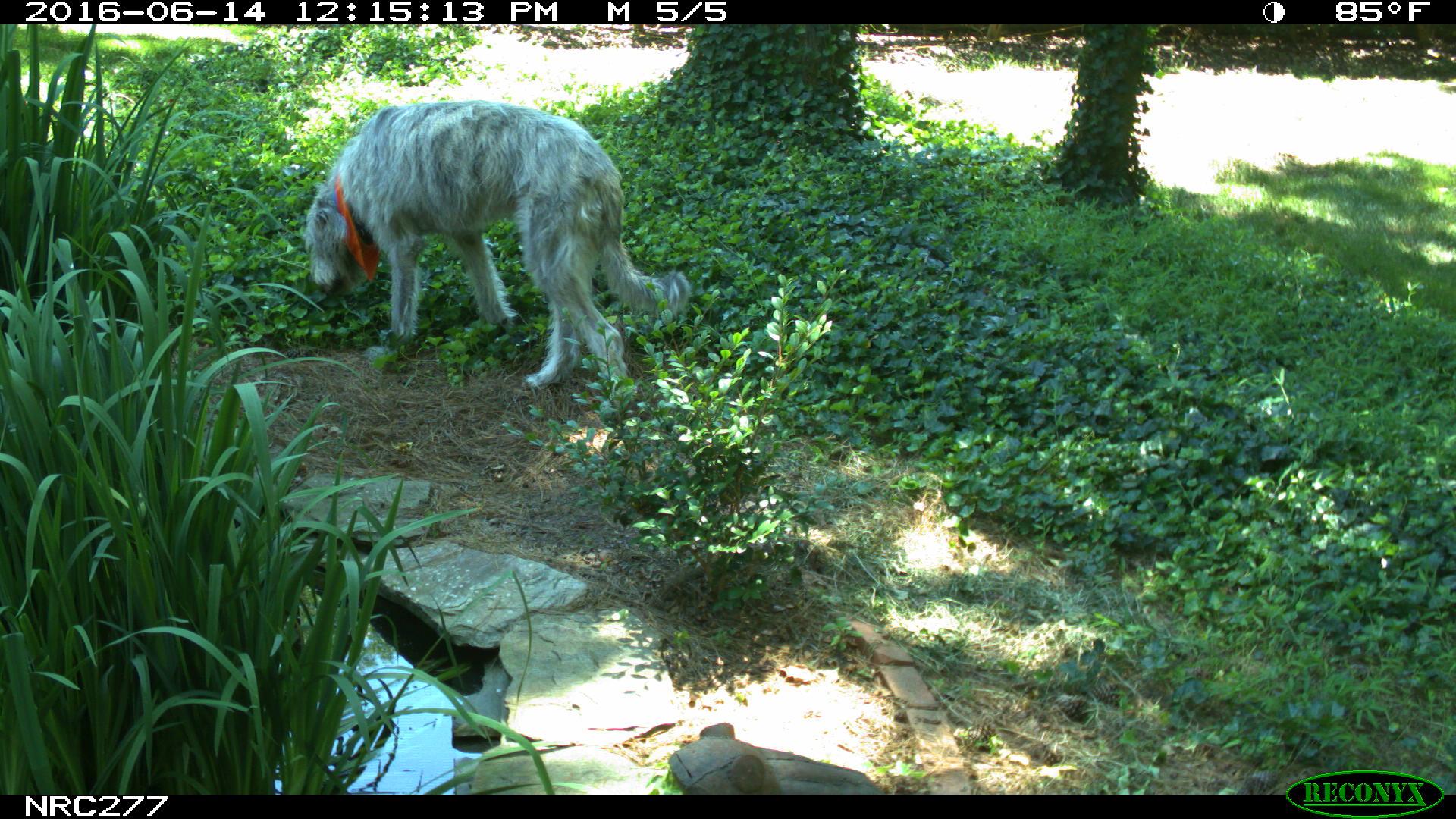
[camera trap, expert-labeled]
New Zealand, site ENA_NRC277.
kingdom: Animalia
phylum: Chordata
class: Mammalia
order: Carnivora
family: Canidae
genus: Canis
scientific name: Canis familiaris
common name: domestic dog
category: dog